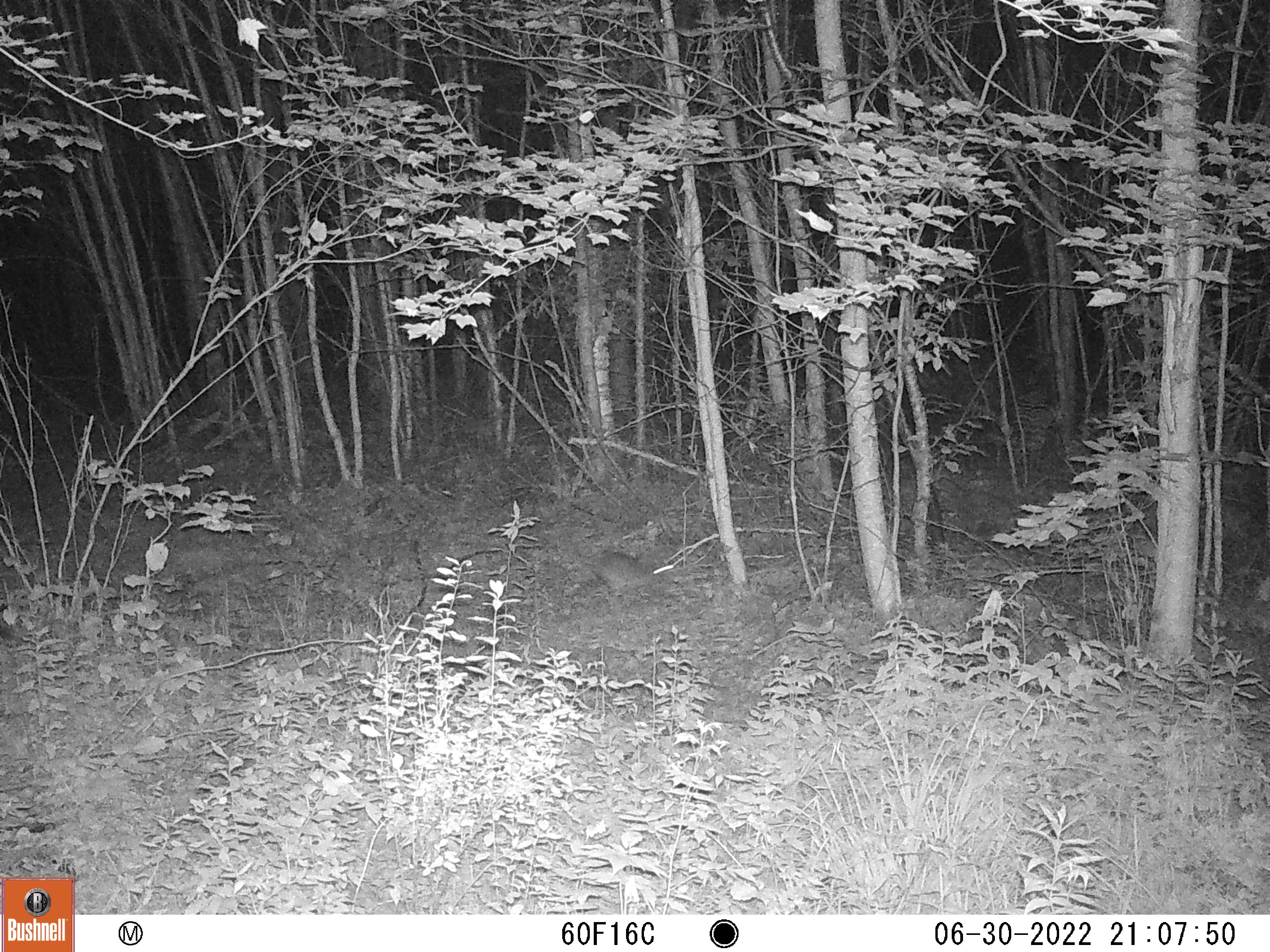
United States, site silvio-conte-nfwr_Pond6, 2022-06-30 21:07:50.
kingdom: Animalia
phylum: Chordata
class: Mammalia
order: Lagomorpha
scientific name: Lagomorpha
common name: rabbit or hare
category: rabbit or hare sp.